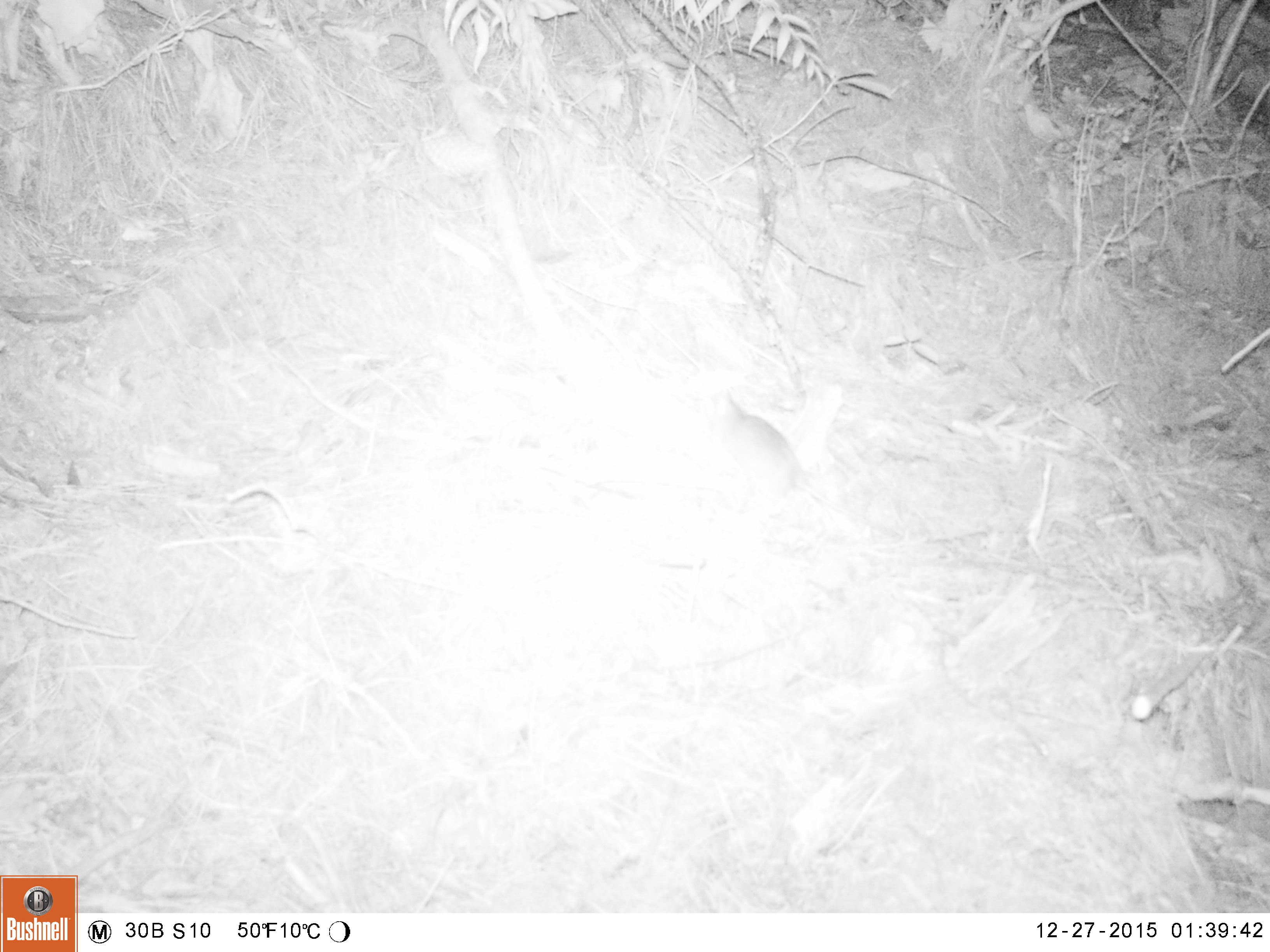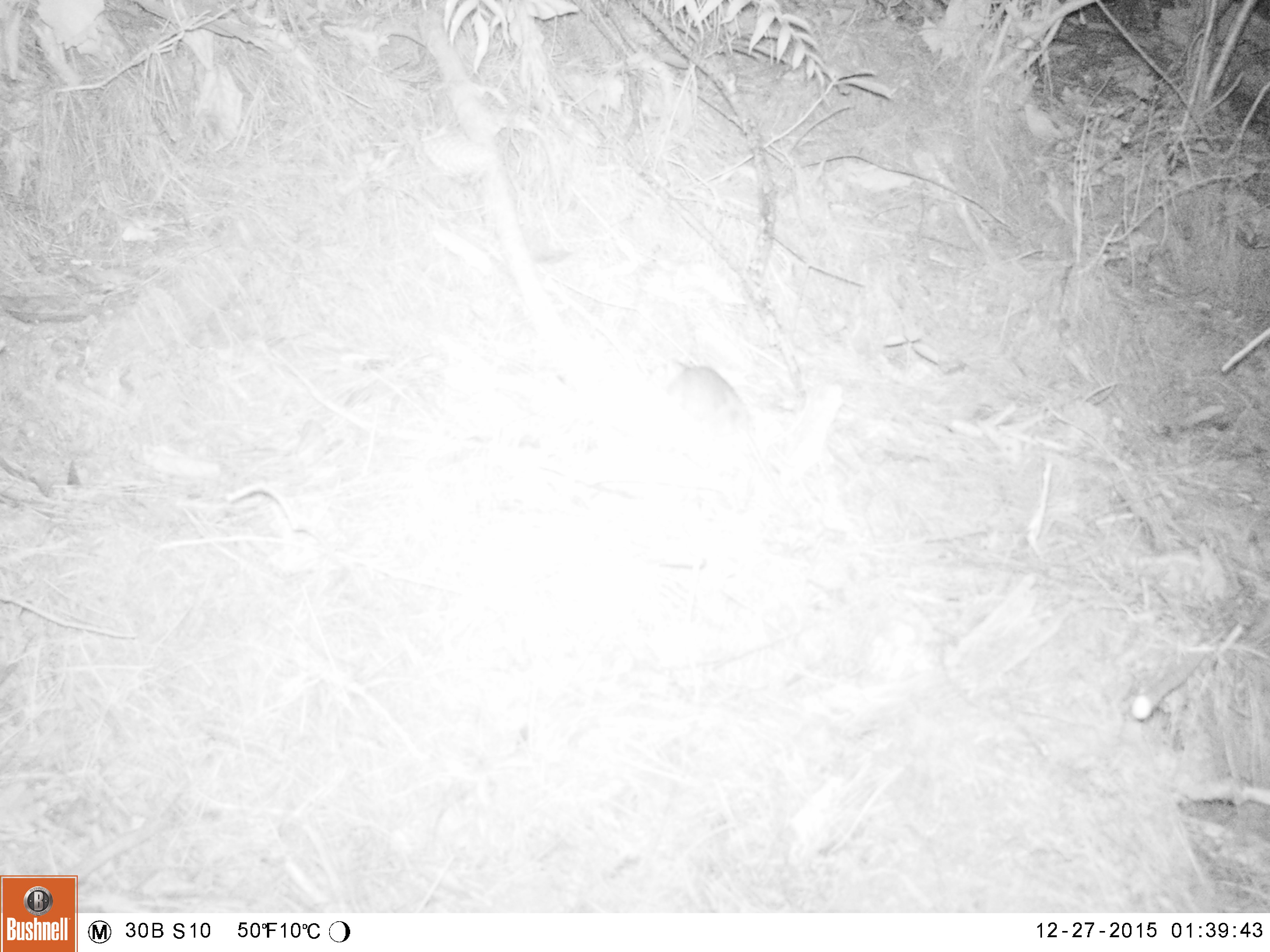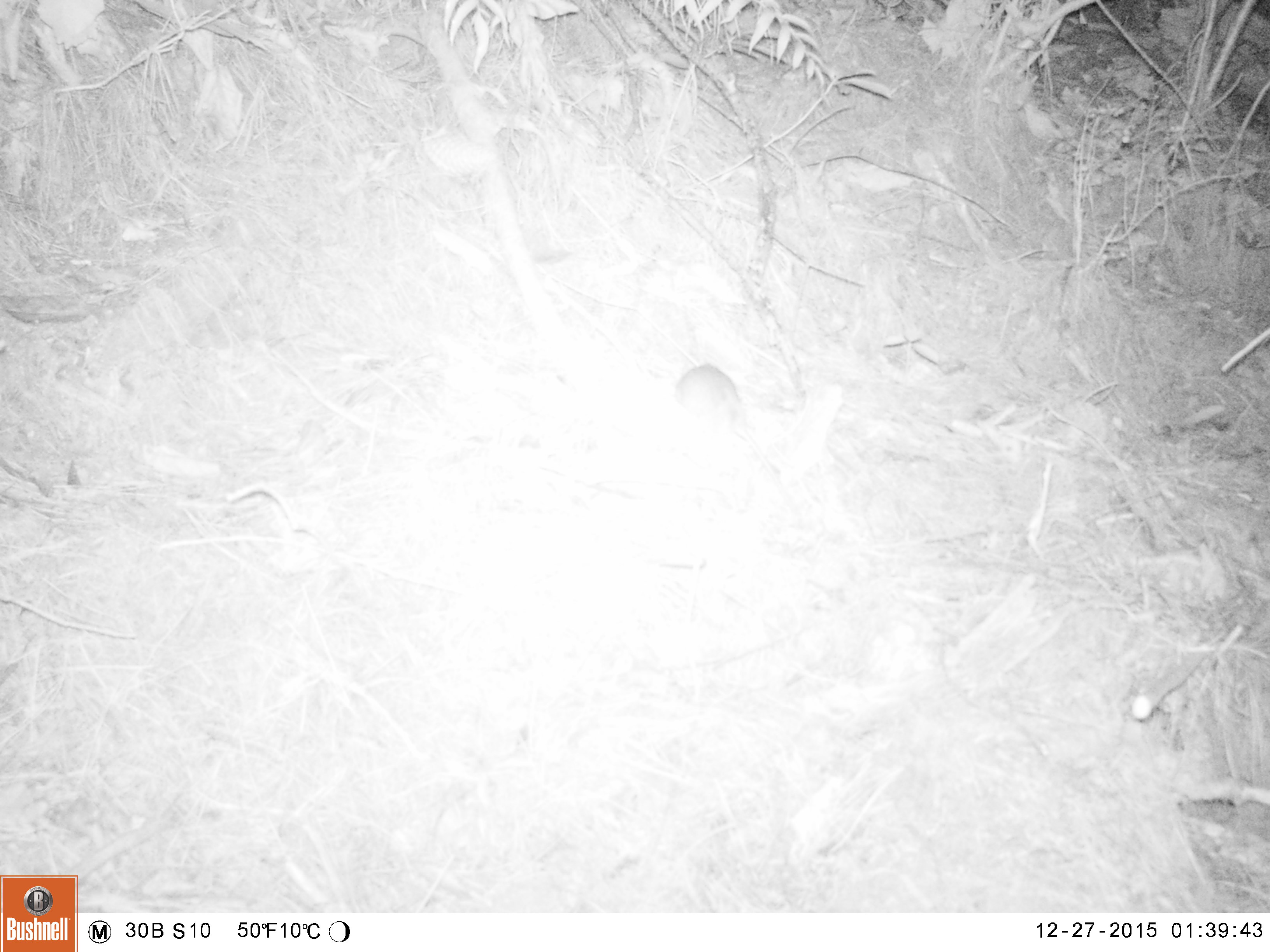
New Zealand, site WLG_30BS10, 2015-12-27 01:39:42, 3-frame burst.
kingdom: Animalia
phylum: Chordata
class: Mammalia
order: Rodentia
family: Muridae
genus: Rattus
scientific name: Rattus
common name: rat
Rat (Rattus).